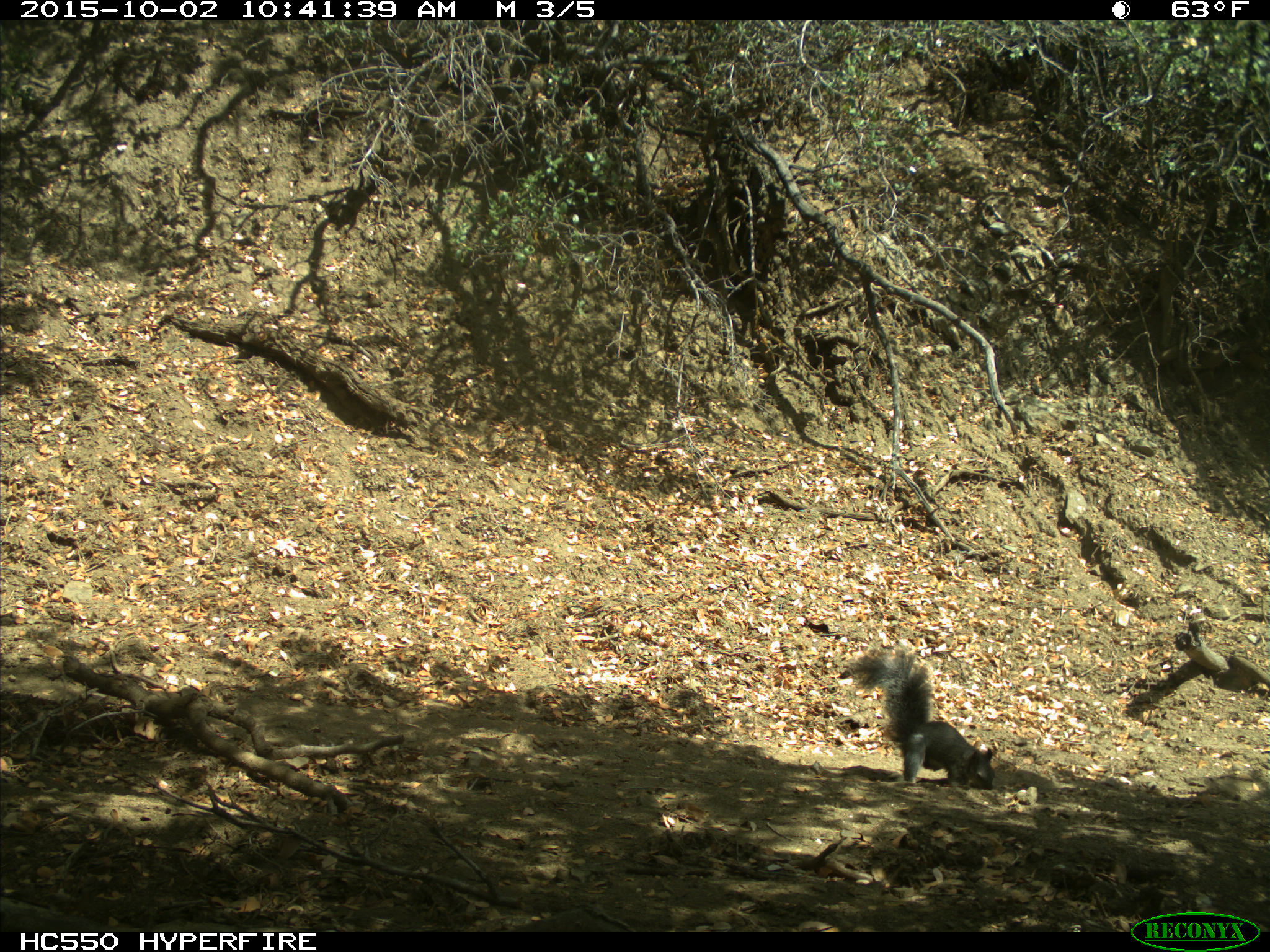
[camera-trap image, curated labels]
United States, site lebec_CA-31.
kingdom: Animalia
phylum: Chordata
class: Mammalia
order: Rodentia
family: Sciuridae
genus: Sciurus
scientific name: Sciurus carolinensis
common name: eastern gray squirrel